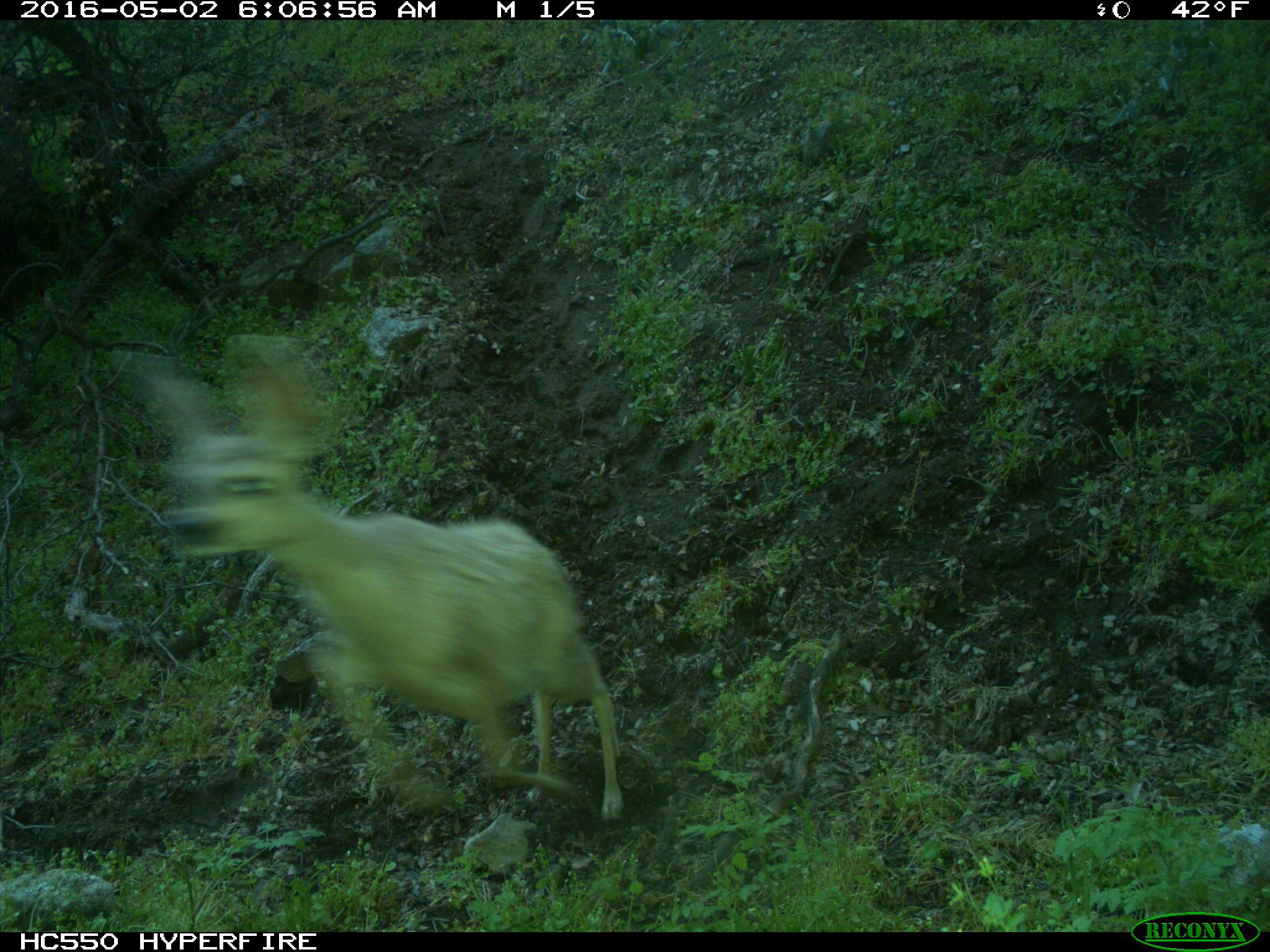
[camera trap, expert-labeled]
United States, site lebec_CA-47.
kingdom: Animalia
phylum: Chordata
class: Mammalia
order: Artiodactyla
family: Cervidae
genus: Odocoileus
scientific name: Odocoileus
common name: deer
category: unidentified deer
Unidentified deer (deer) (Odocoileus).